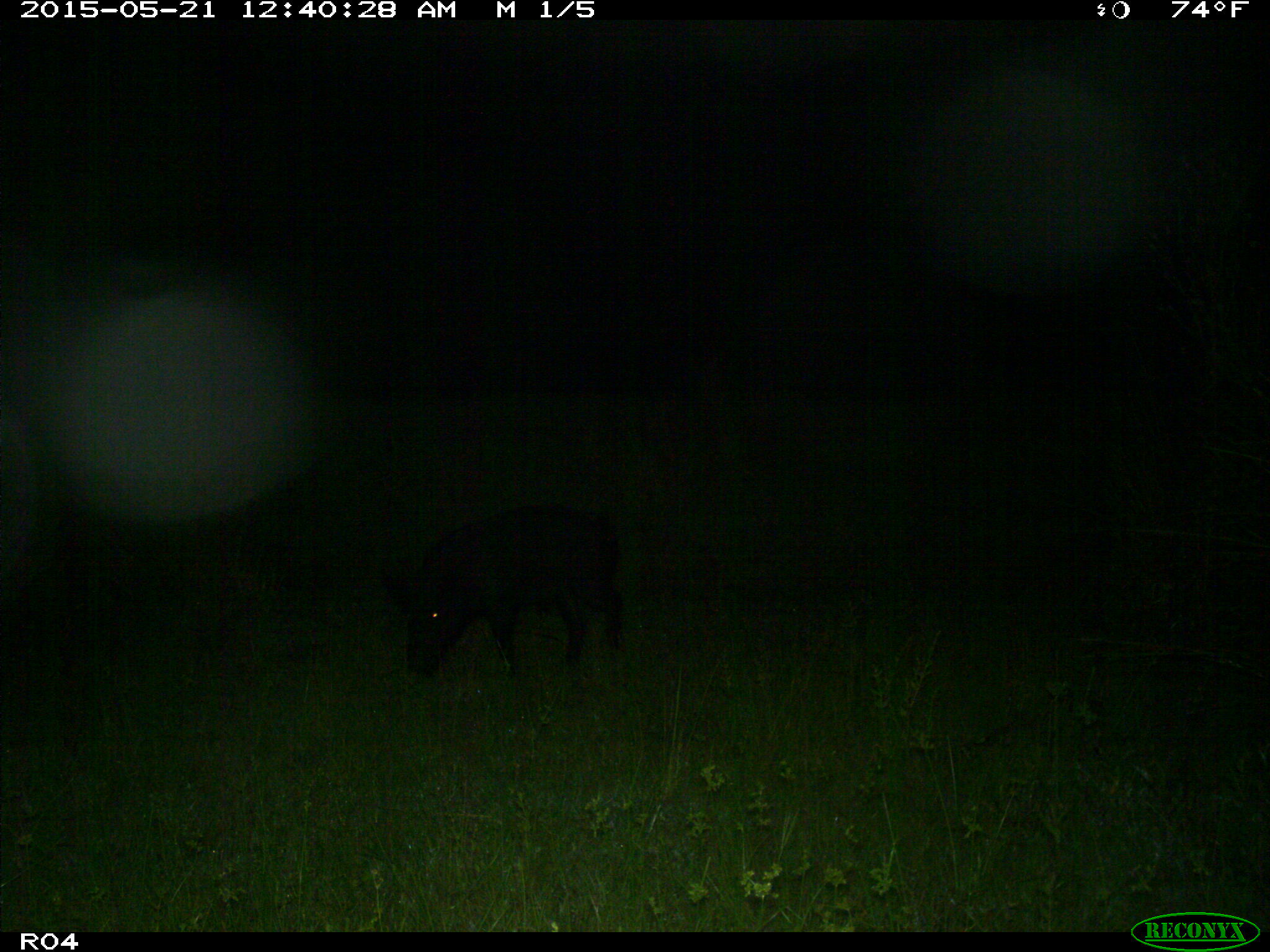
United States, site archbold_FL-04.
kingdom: Animalia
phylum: Chordata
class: Mammalia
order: Artiodactyla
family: Suidae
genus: Sus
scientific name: Sus scrofa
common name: wild boar